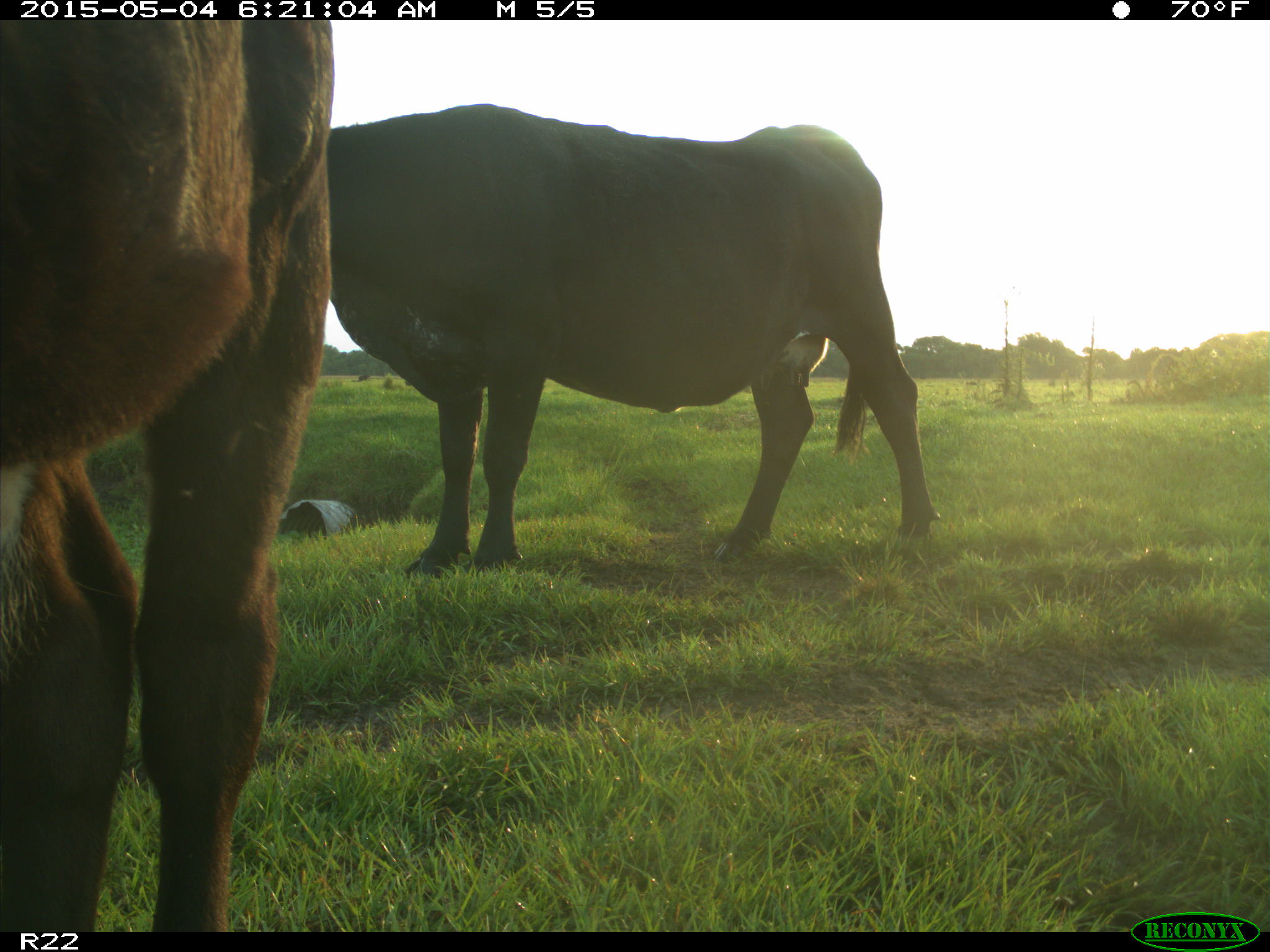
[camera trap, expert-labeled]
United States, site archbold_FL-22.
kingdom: Animalia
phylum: Chordata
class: Mammalia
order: Artiodactyla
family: Bovidae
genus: Bos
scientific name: Bos taurus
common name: domestic cow